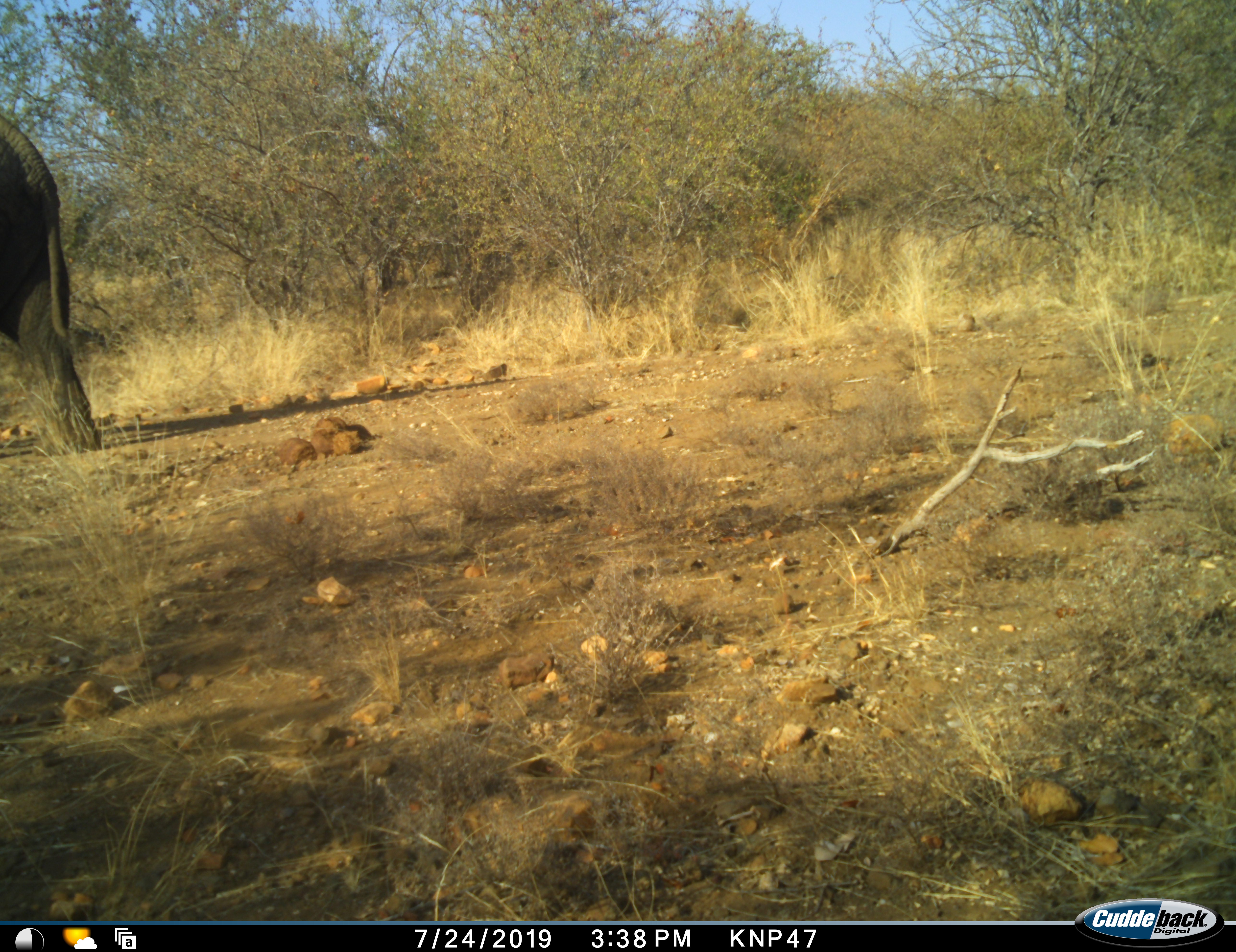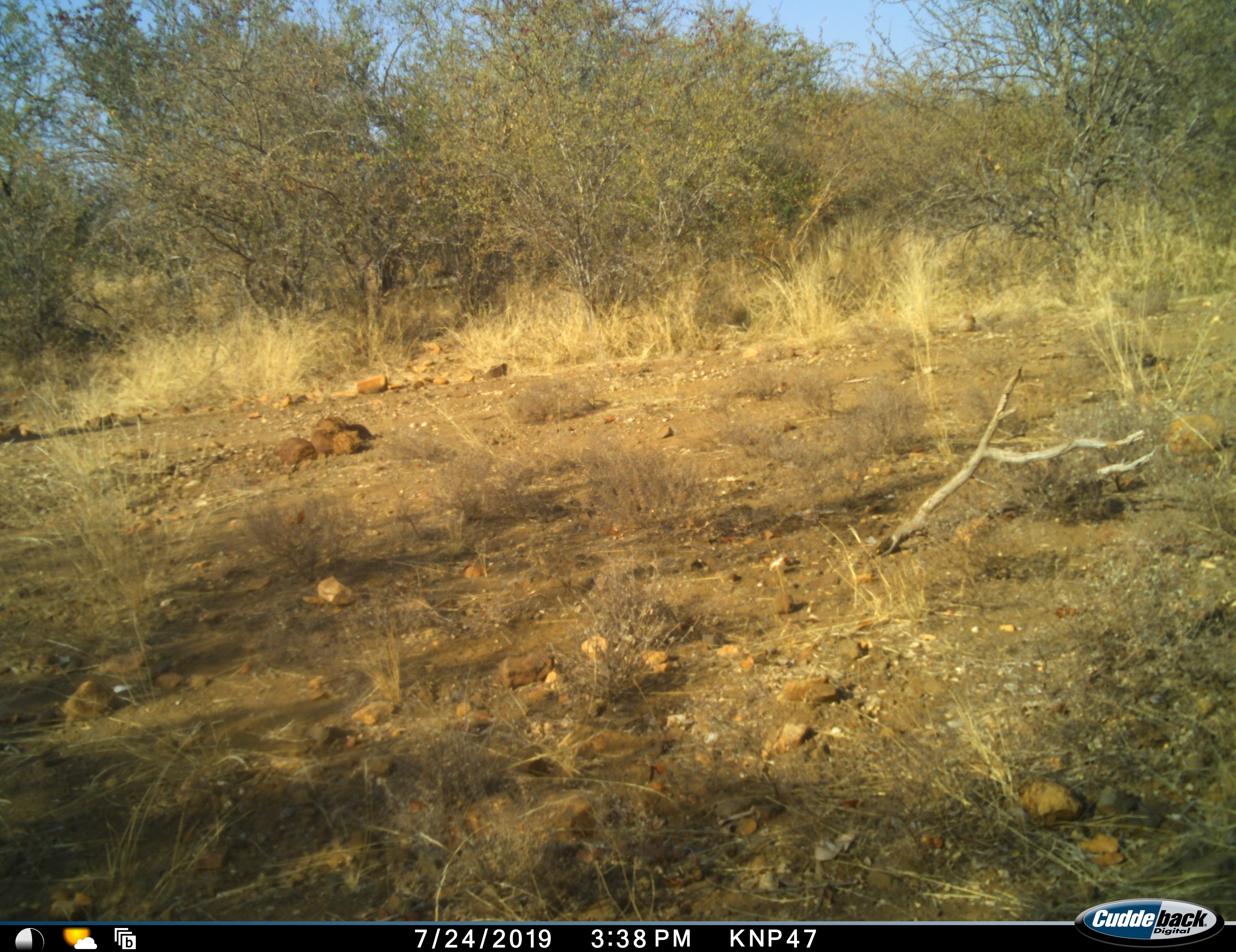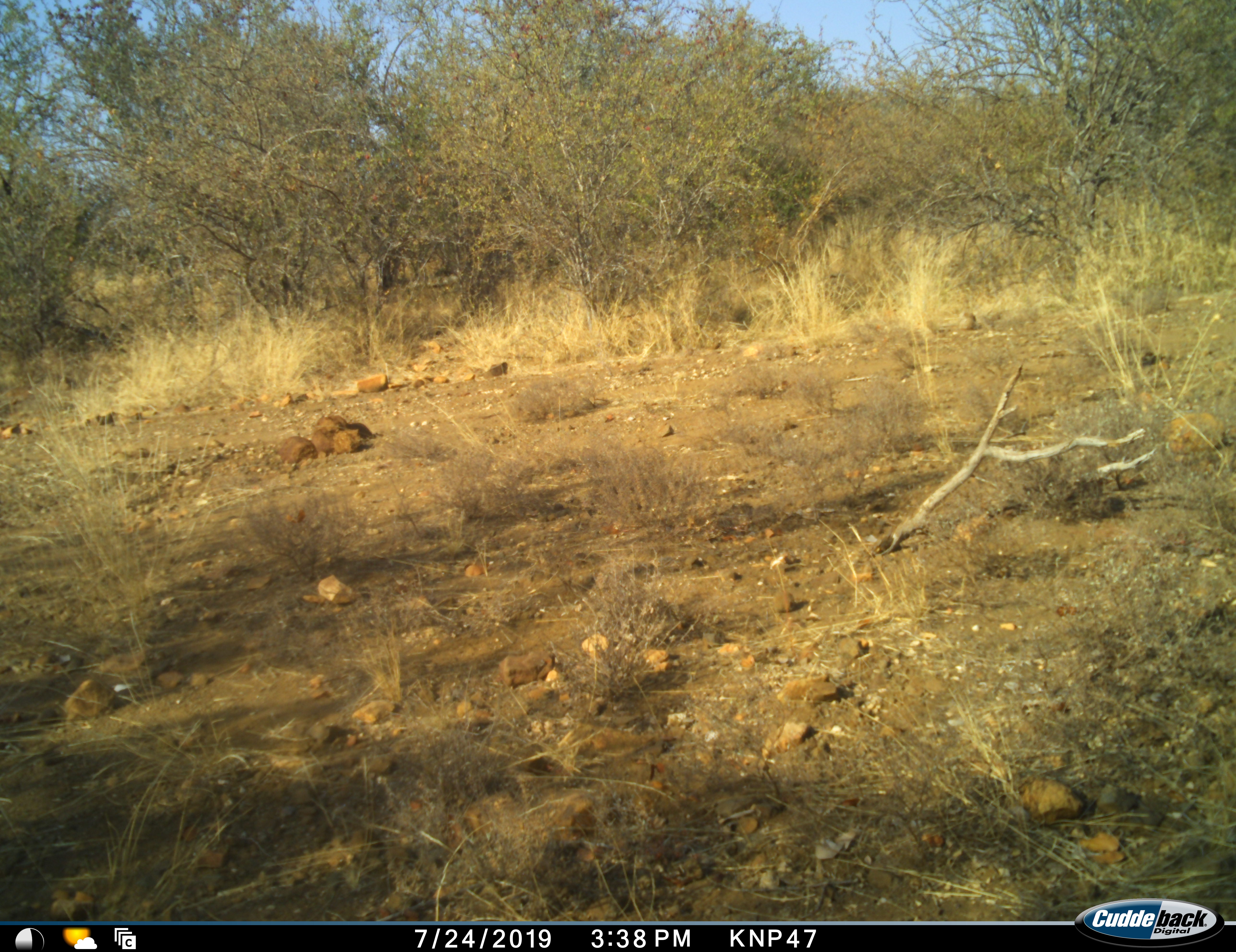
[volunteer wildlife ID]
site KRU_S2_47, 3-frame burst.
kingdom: Animalia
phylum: Chordata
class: Mammalia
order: Proboscidea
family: Elephantidae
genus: Loxodonta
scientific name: Loxodonta africana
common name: african bush elephant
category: elephant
Elephant (african bush elephant) (Loxodonta africana), count 1. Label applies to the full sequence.